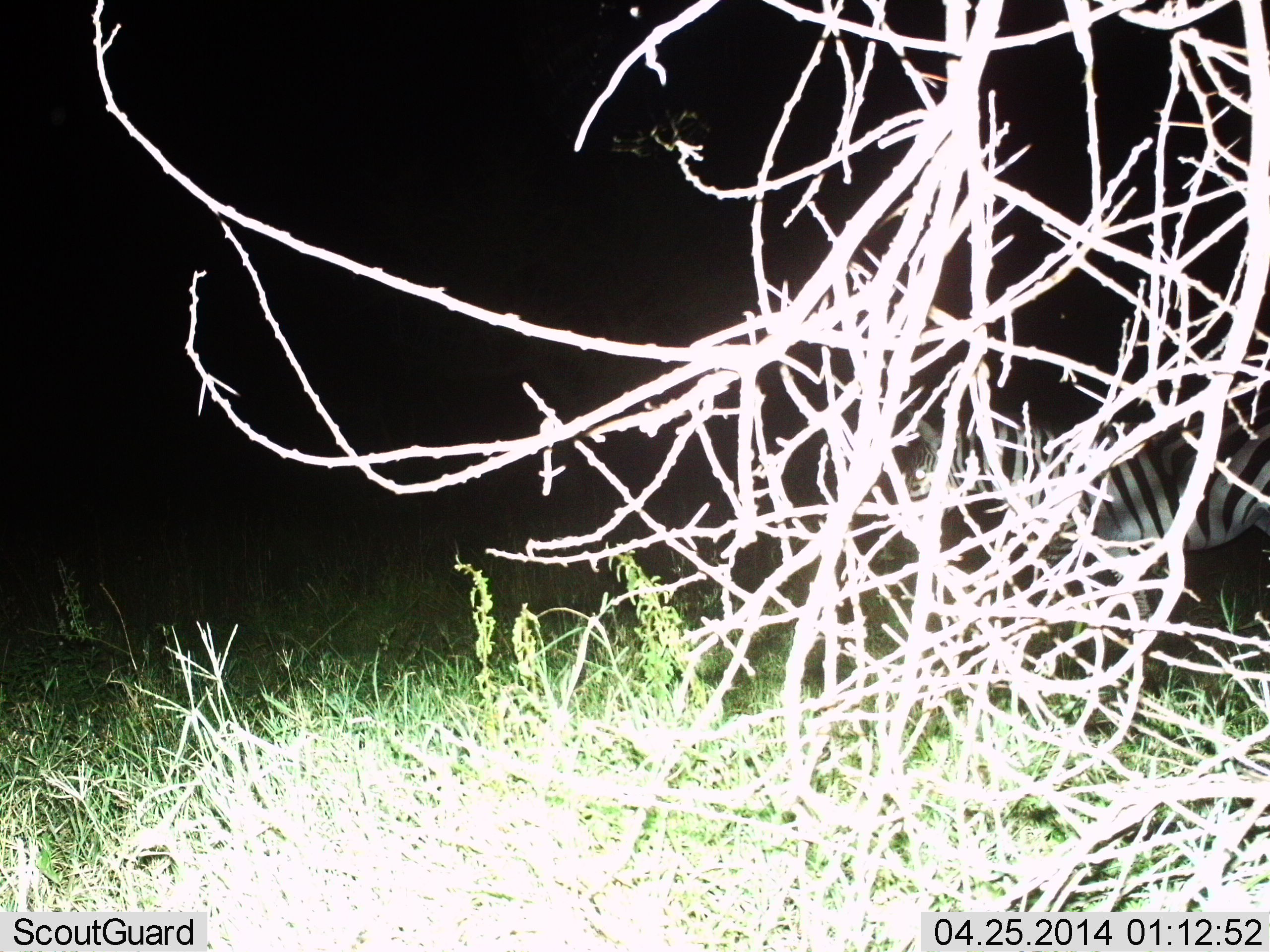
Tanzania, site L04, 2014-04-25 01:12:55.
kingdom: Animalia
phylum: Chordata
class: Mammalia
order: Perissodactyla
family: Equidae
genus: Equus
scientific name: Equus quagga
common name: plains zebra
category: zebra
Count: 1.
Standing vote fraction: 100%.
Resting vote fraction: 0%.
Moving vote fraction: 0%.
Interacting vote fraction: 0%.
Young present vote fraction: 0%.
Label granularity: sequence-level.